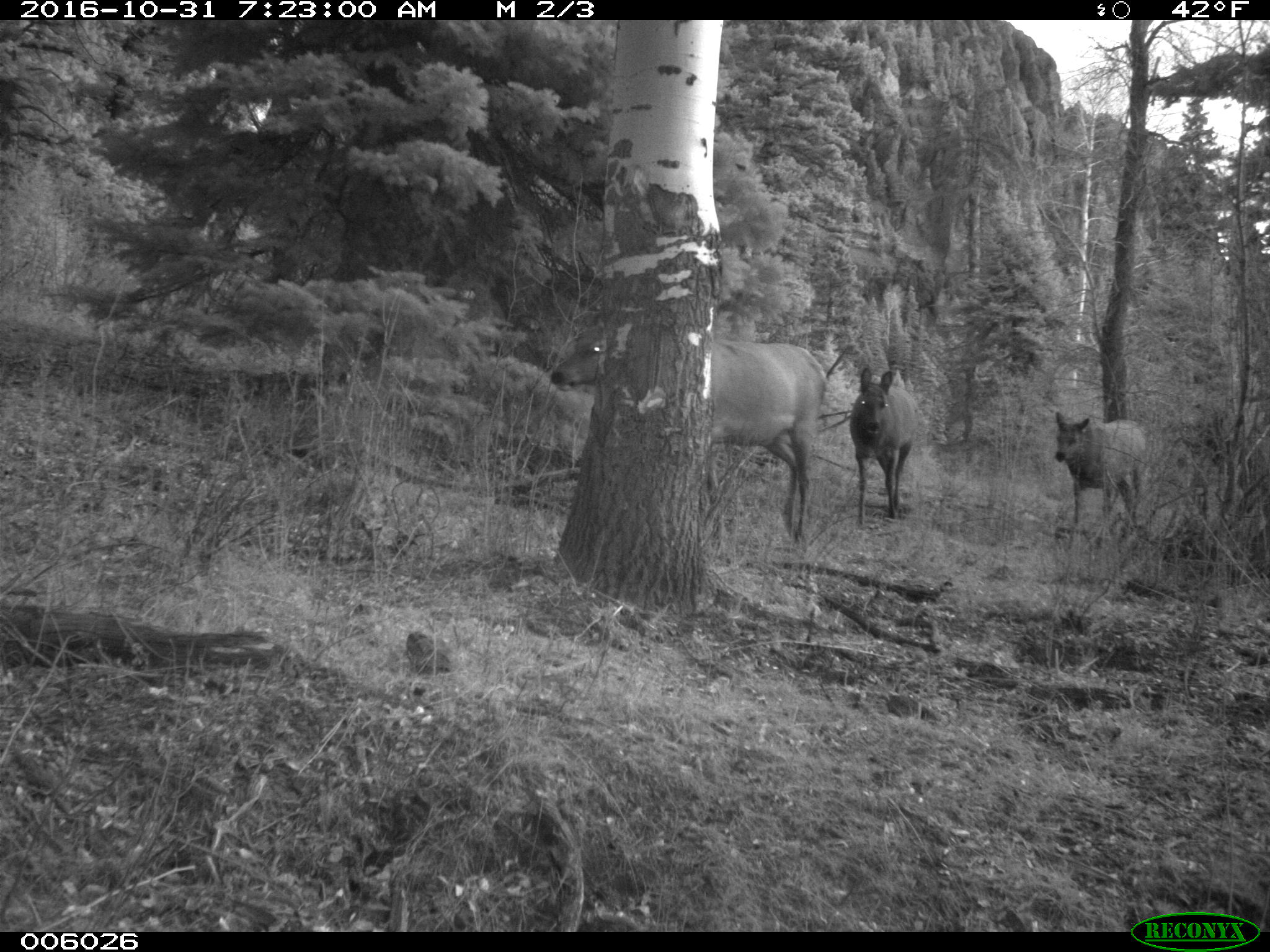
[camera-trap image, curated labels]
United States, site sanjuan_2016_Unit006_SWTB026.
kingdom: Animalia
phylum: Chordata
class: Mammalia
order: Artiodactyla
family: Cervidae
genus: Cervus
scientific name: Cervus elaphus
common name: red deer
Cervus elaphus (red deer).